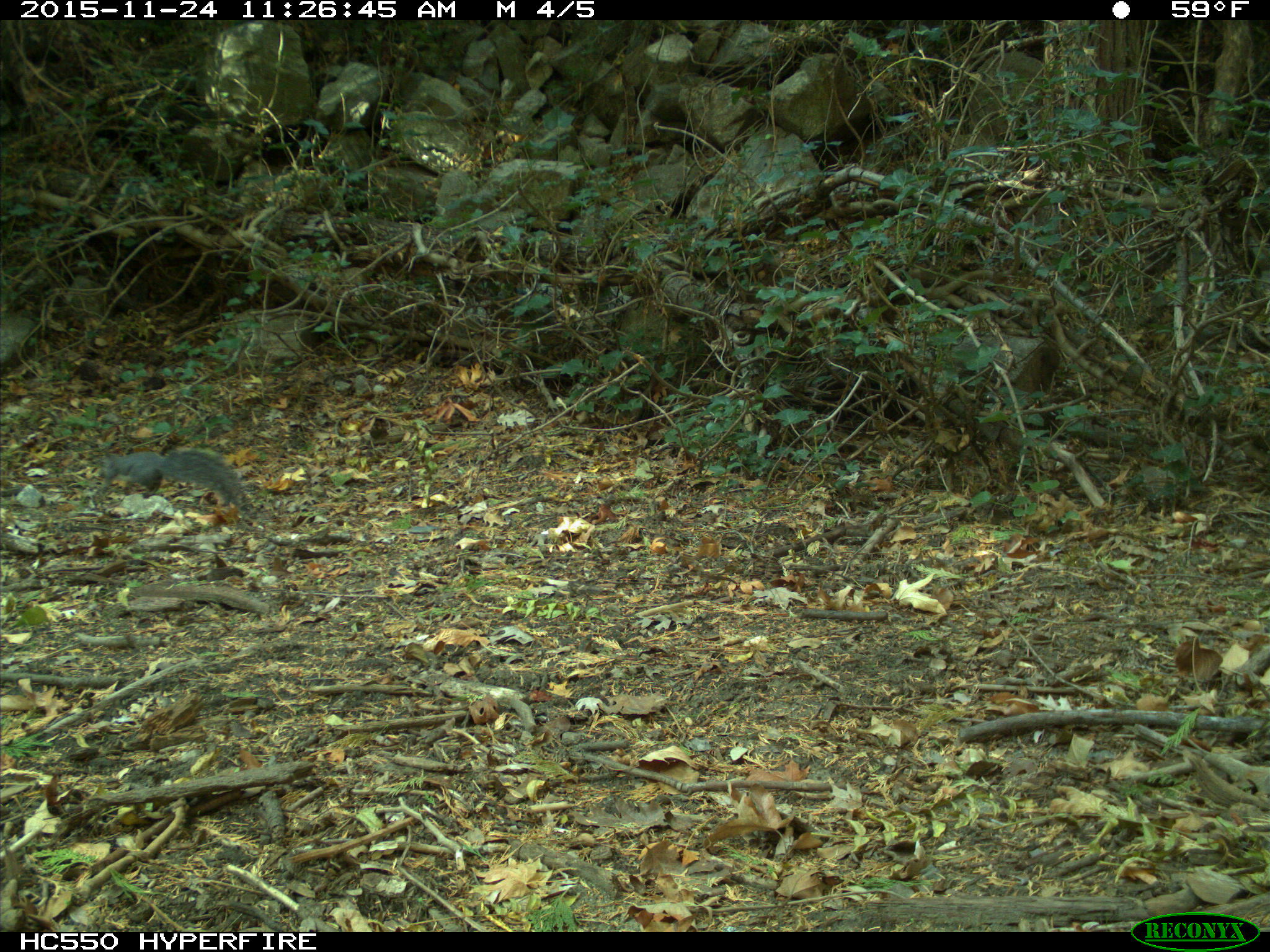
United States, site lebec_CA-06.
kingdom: Animalia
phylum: Chordata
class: Mammalia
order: Rodentia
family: Sciuridae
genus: Sciurus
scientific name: Sciurus carolinensis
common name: eastern gray squirrel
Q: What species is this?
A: Sciurus carolinensis (eastern gray squirrel).